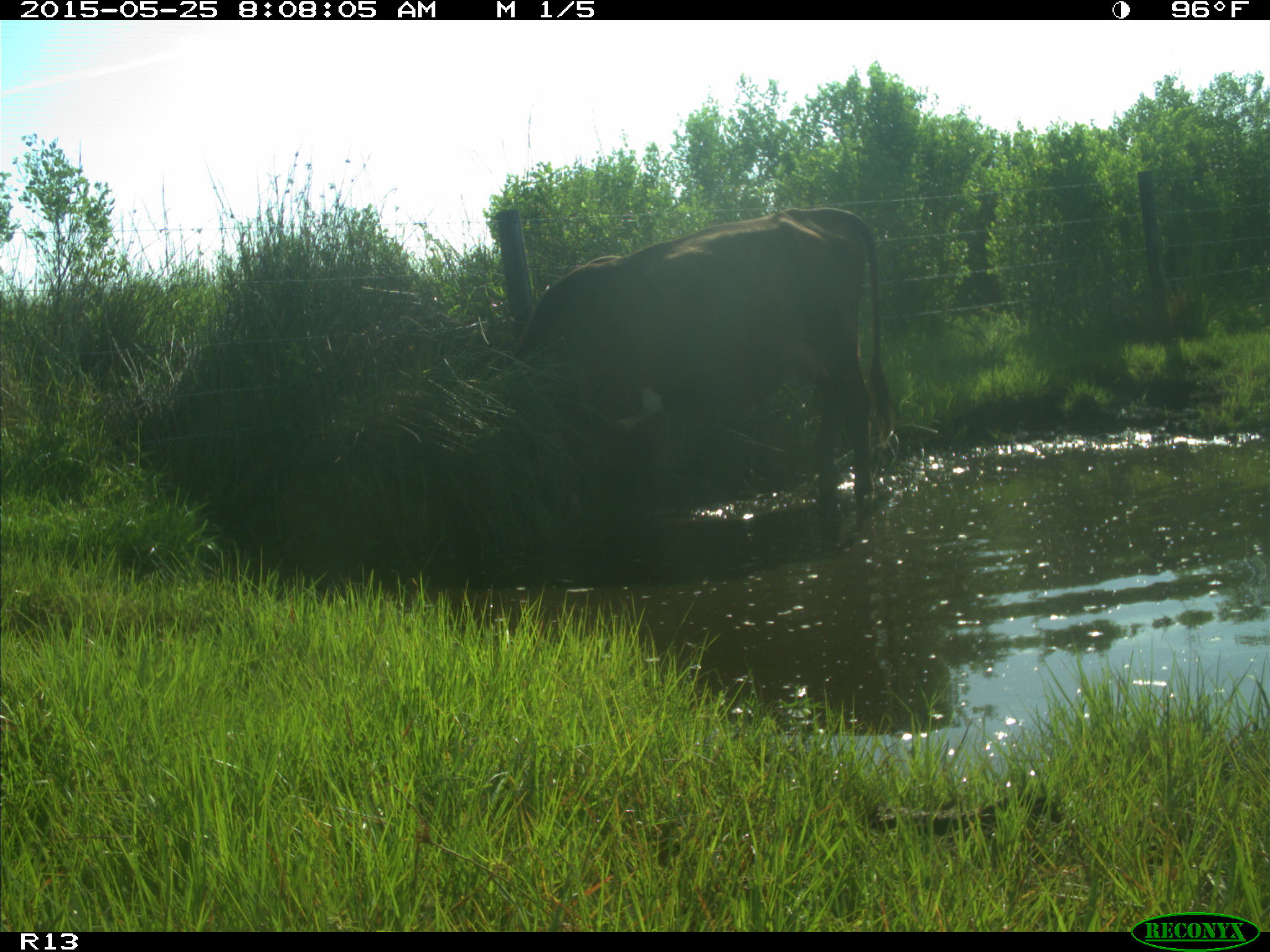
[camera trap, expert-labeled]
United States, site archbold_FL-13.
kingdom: Animalia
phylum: Chordata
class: Mammalia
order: Artiodactyla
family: Bovidae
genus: Bos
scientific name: Bos taurus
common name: domestic cow